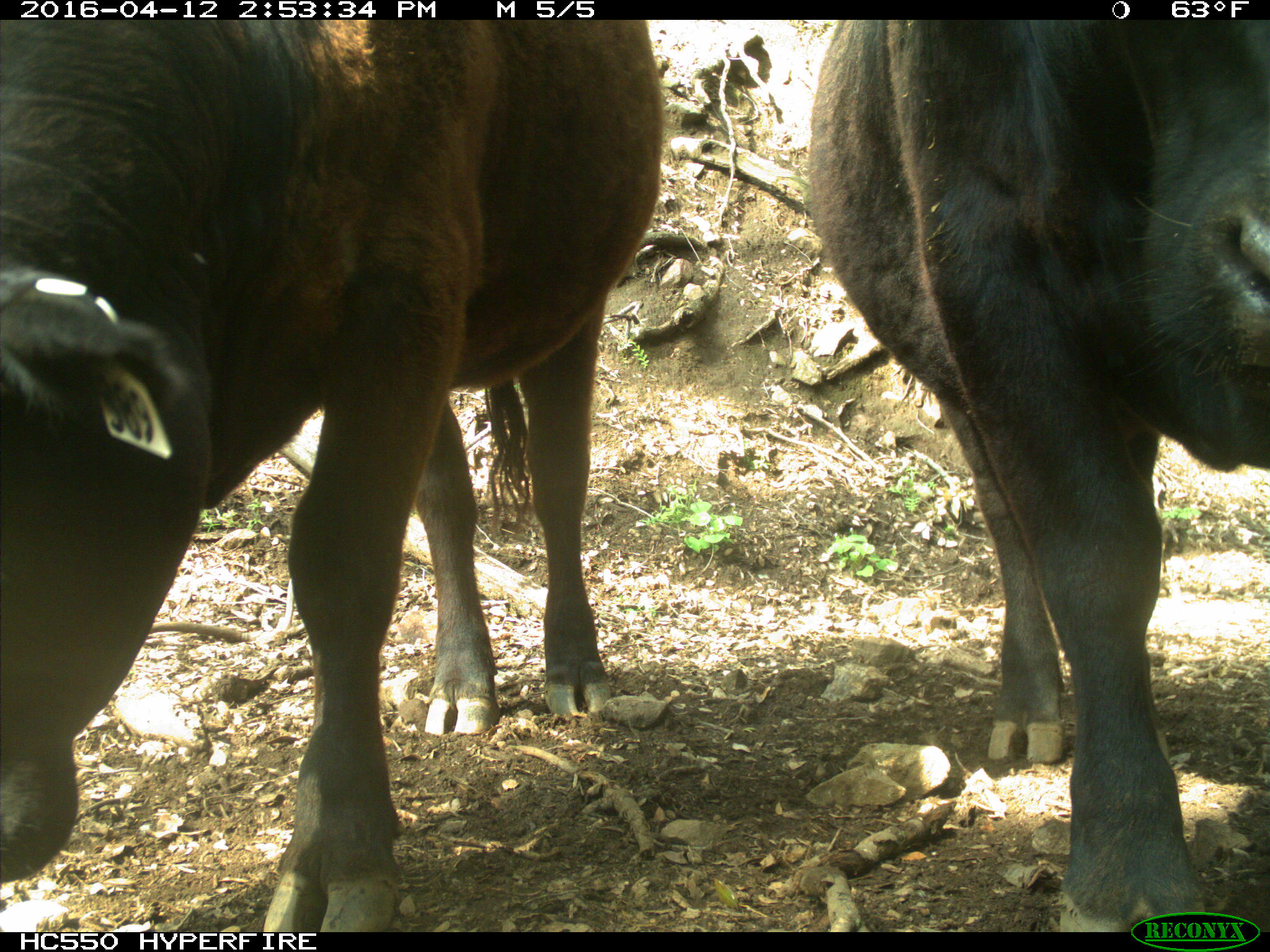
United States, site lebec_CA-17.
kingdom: Animalia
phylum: Chordata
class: Mammalia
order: Artiodactyla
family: Bovidae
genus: Bos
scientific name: Bos taurus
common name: domestic cow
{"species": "Bos taurus (domestic cow)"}